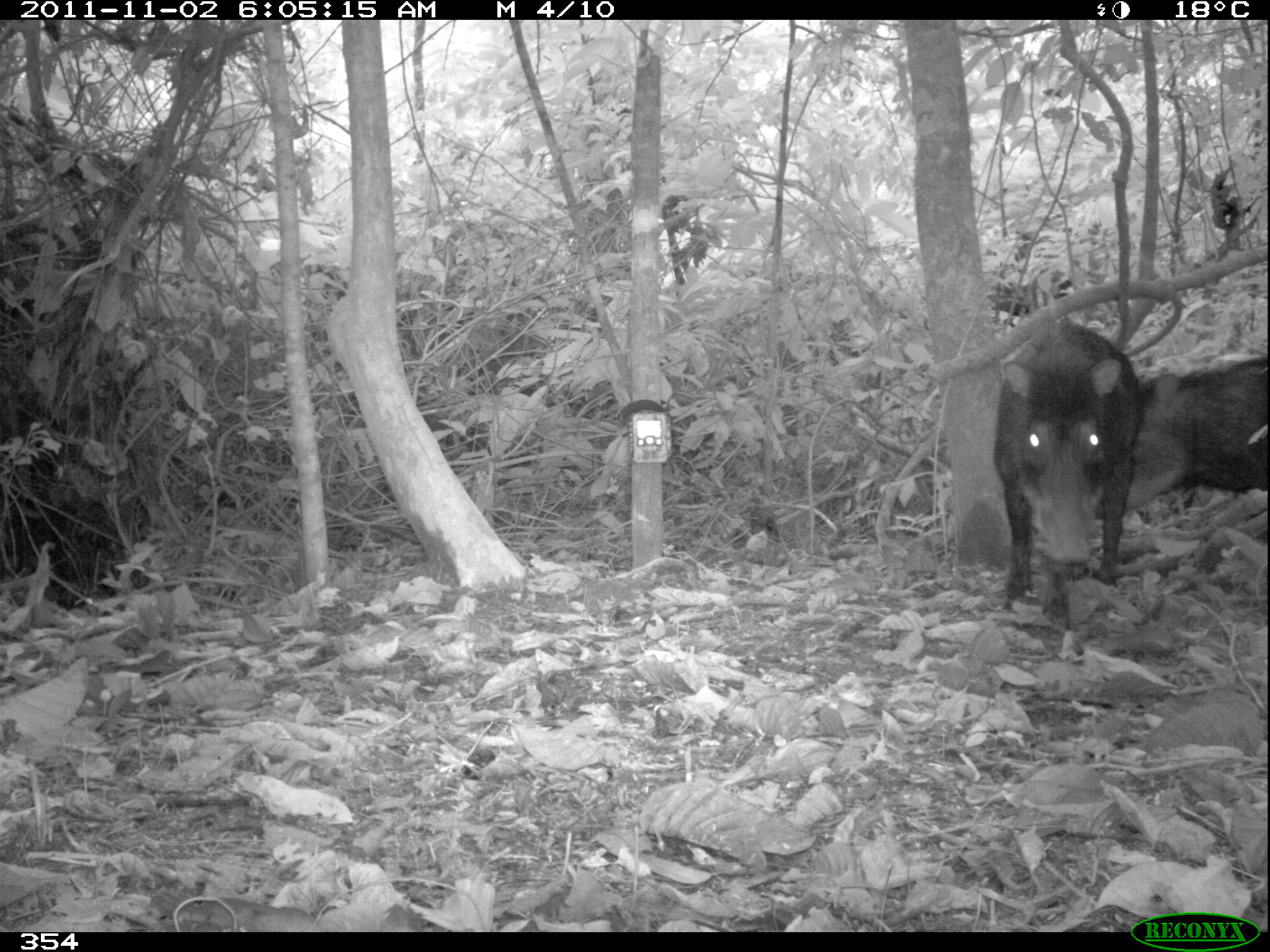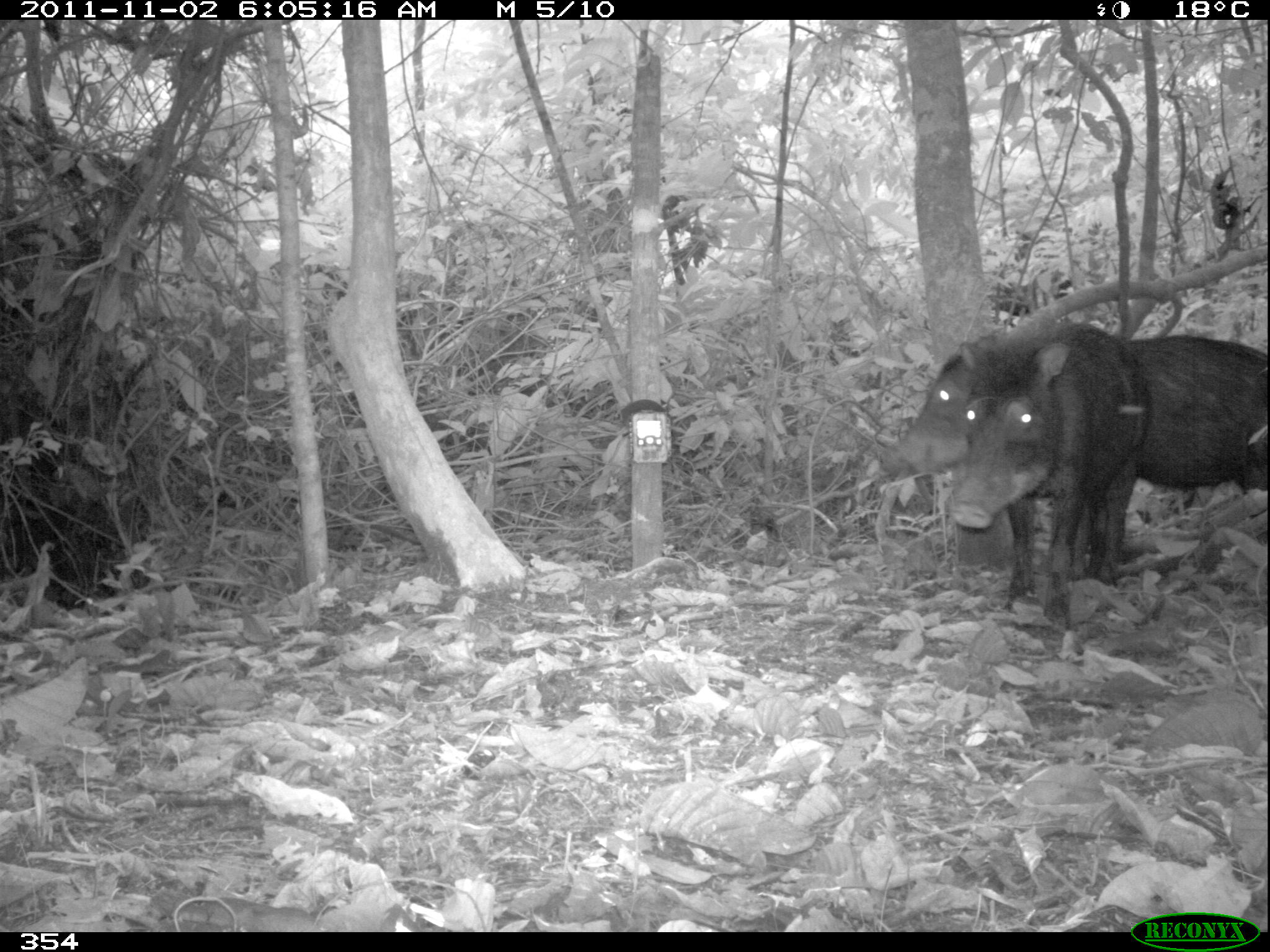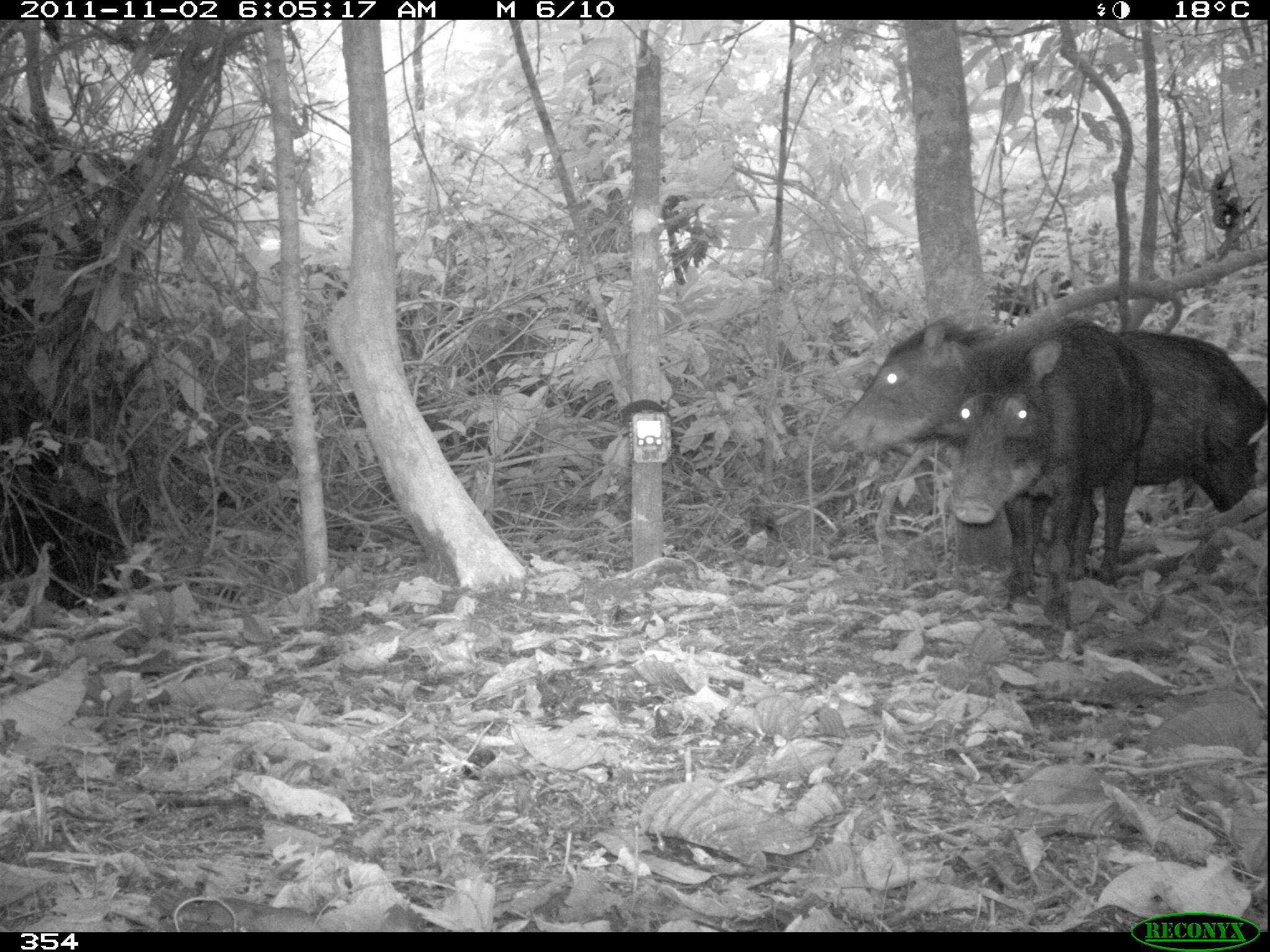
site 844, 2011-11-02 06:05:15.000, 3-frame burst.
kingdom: Animalia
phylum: Chordata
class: Mammalia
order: Artiodactyla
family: Tayassuidae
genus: Tayassu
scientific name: Tayassu pecari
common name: white-lipped peccary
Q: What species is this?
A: Tayassu pecari (white-lipped peccary).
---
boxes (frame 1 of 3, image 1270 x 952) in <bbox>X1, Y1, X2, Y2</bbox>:
tayassu pecari: <bbox>993, 317, 1143, 625</bbox>; <bbox>1090, 356, 1268, 521</bbox>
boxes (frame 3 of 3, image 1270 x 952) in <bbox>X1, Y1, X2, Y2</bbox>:
tayassu pecari: <bbox>821, 316, 1267, 596</bbox>; <bbox>950, 316, 1151, 632</bbox>